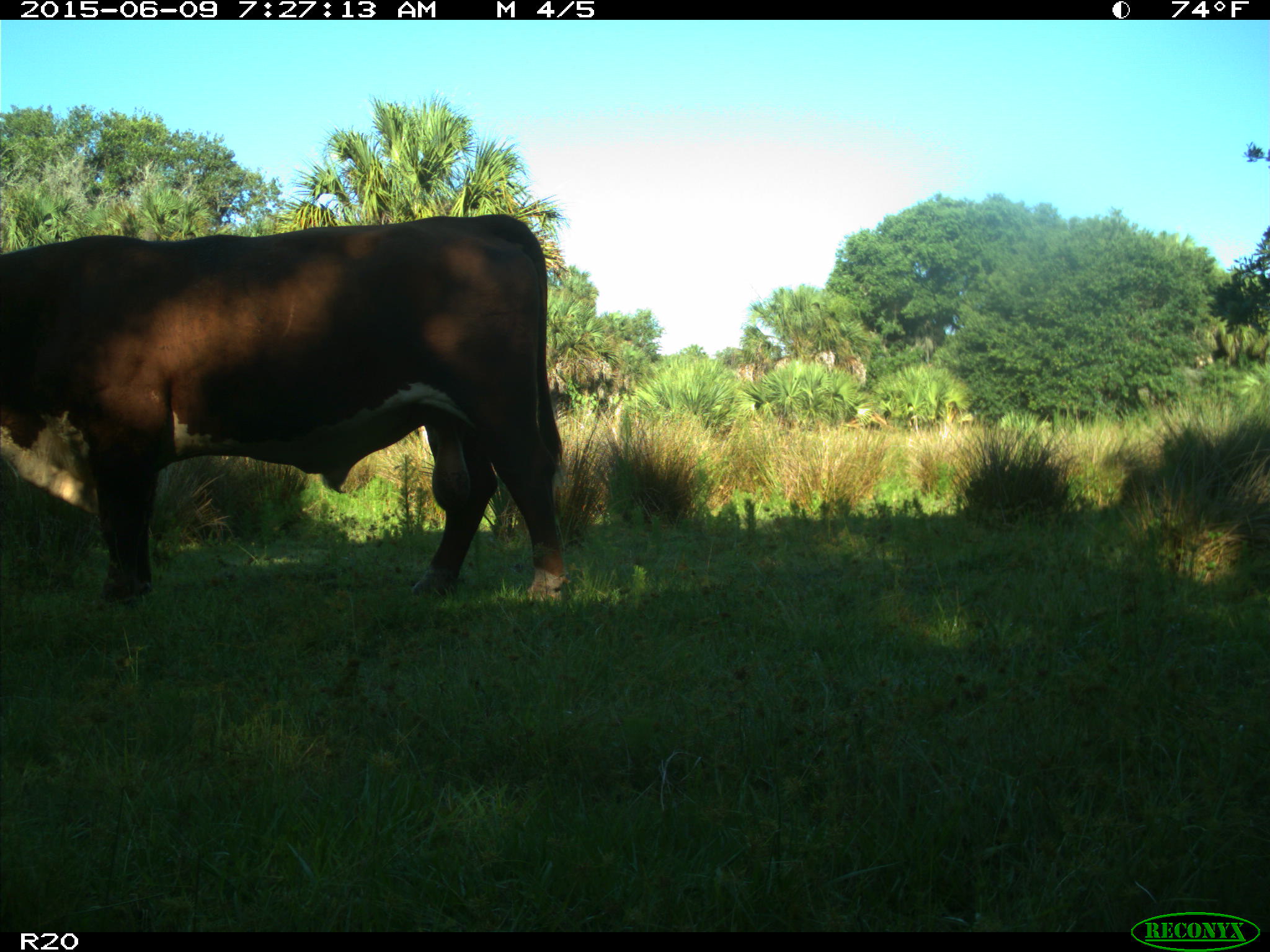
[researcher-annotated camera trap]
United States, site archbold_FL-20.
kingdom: Animalia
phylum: Chordata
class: Mammalia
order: Artiodactyla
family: Bovidae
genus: Bos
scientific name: Bos taurus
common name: domestic cow